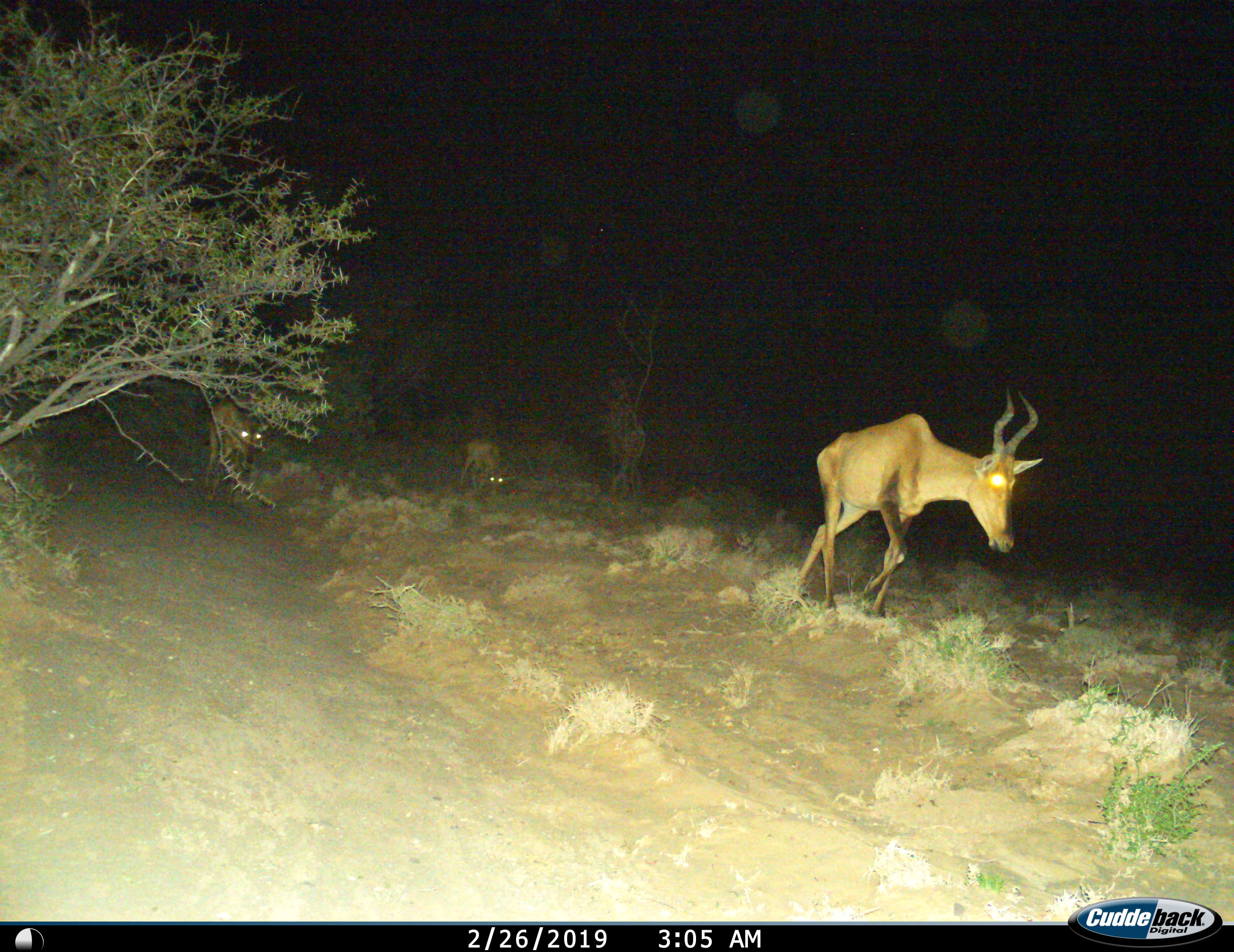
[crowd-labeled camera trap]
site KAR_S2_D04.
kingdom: Animalia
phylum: Chordata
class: Mammalia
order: Artiodactyla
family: Bovidae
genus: Alcelaphus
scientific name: Alcelaphus buselaphus caama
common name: red hartebeest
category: hartebeestred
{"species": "hartebeestred (red hartebeest) (Alcelaphus buselaphus caama)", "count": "3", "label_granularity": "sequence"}